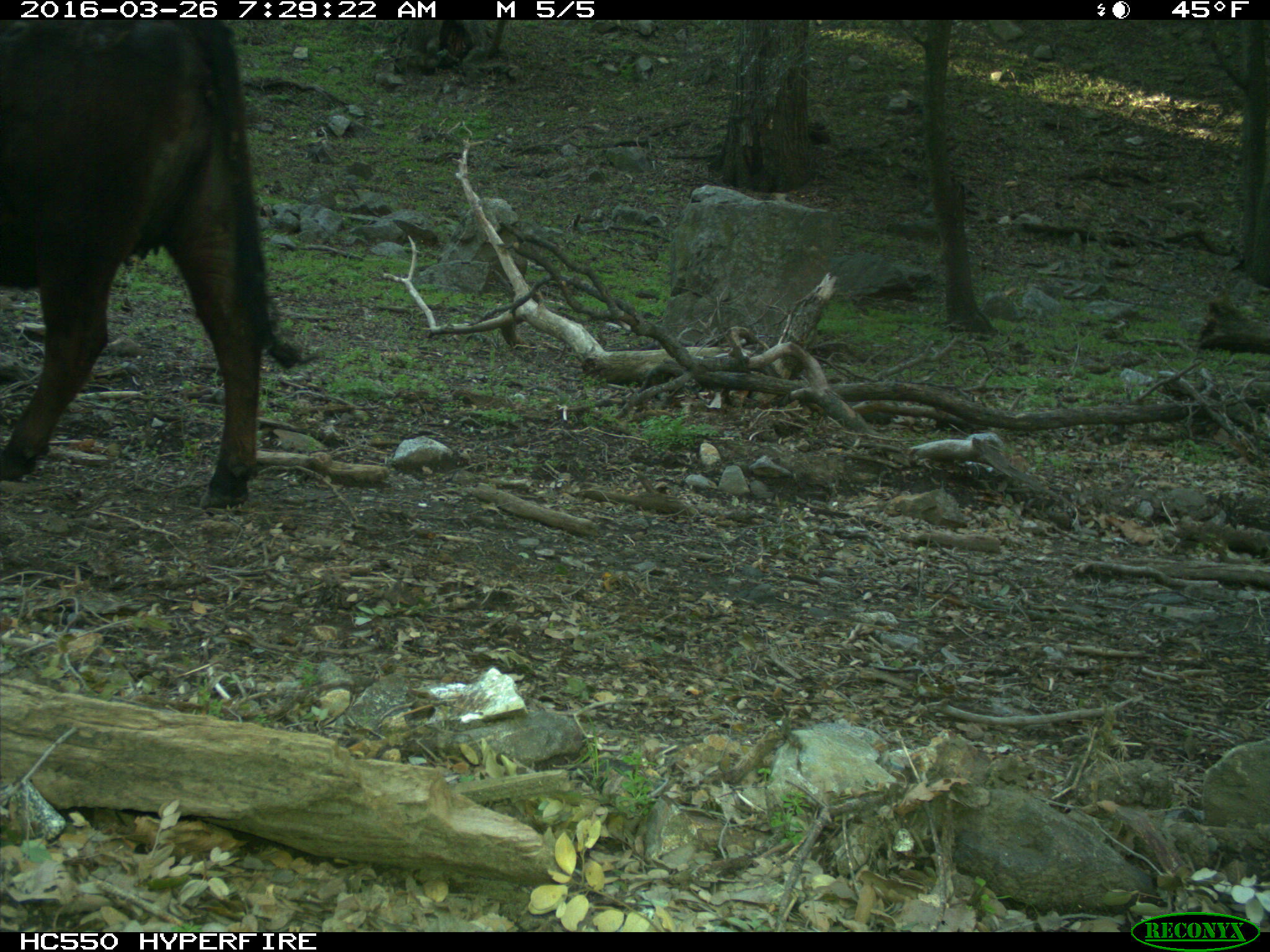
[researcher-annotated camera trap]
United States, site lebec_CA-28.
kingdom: Animalia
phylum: Chordata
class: Mammalia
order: Artiodactyla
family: Bovidae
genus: Bos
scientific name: Bos taurus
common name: domestic cow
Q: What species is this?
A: Bos taurus (domestic cow).